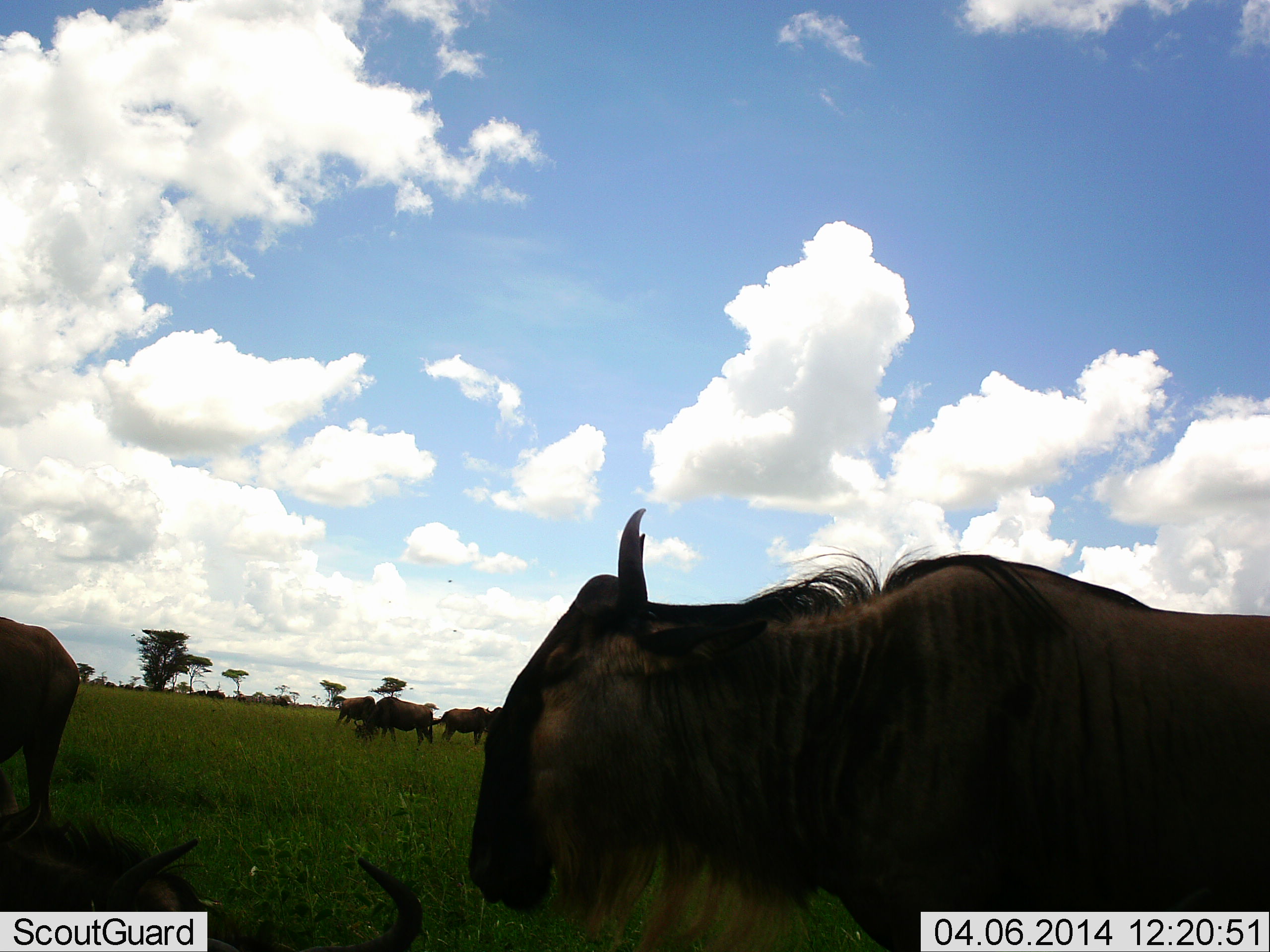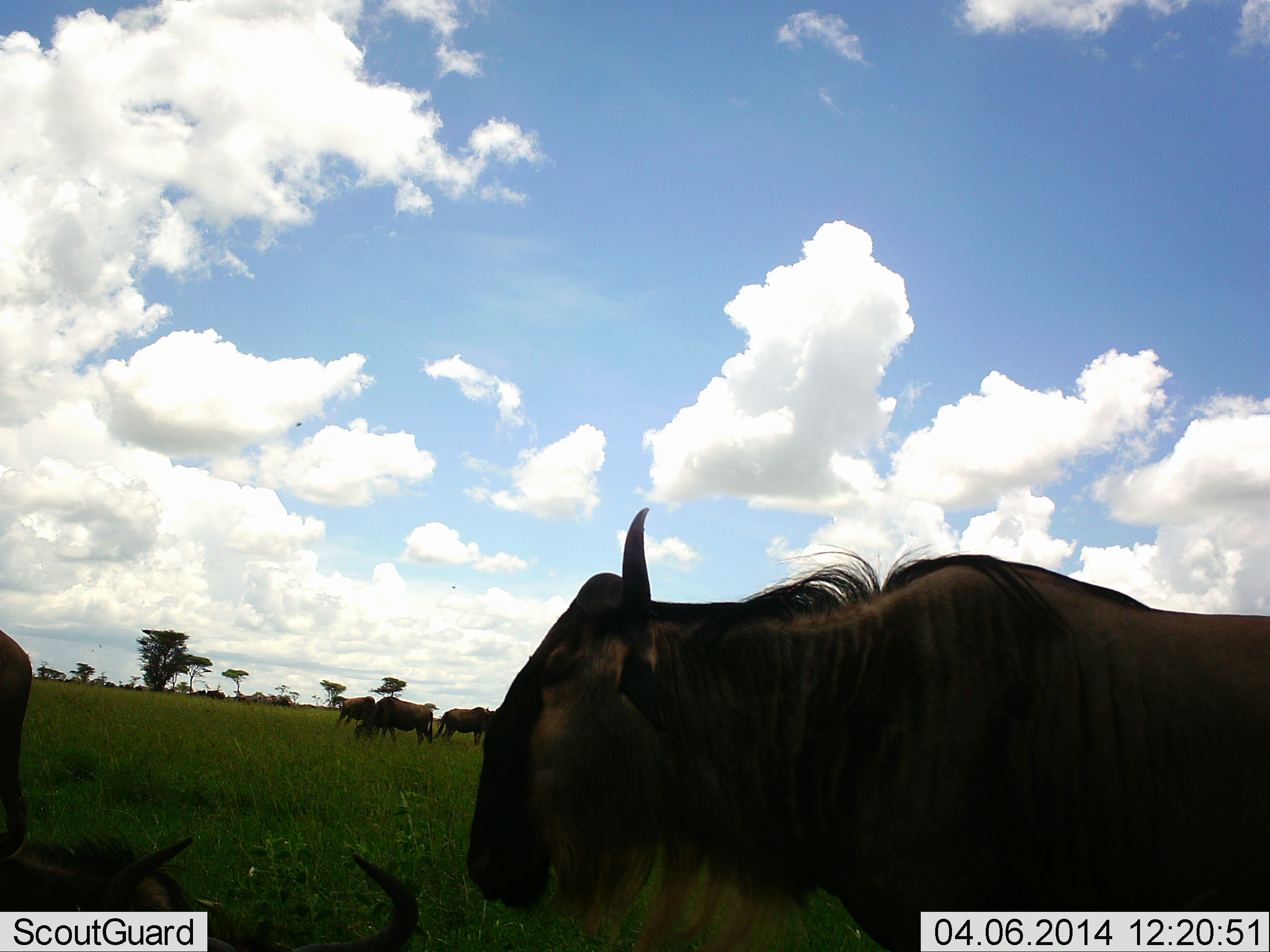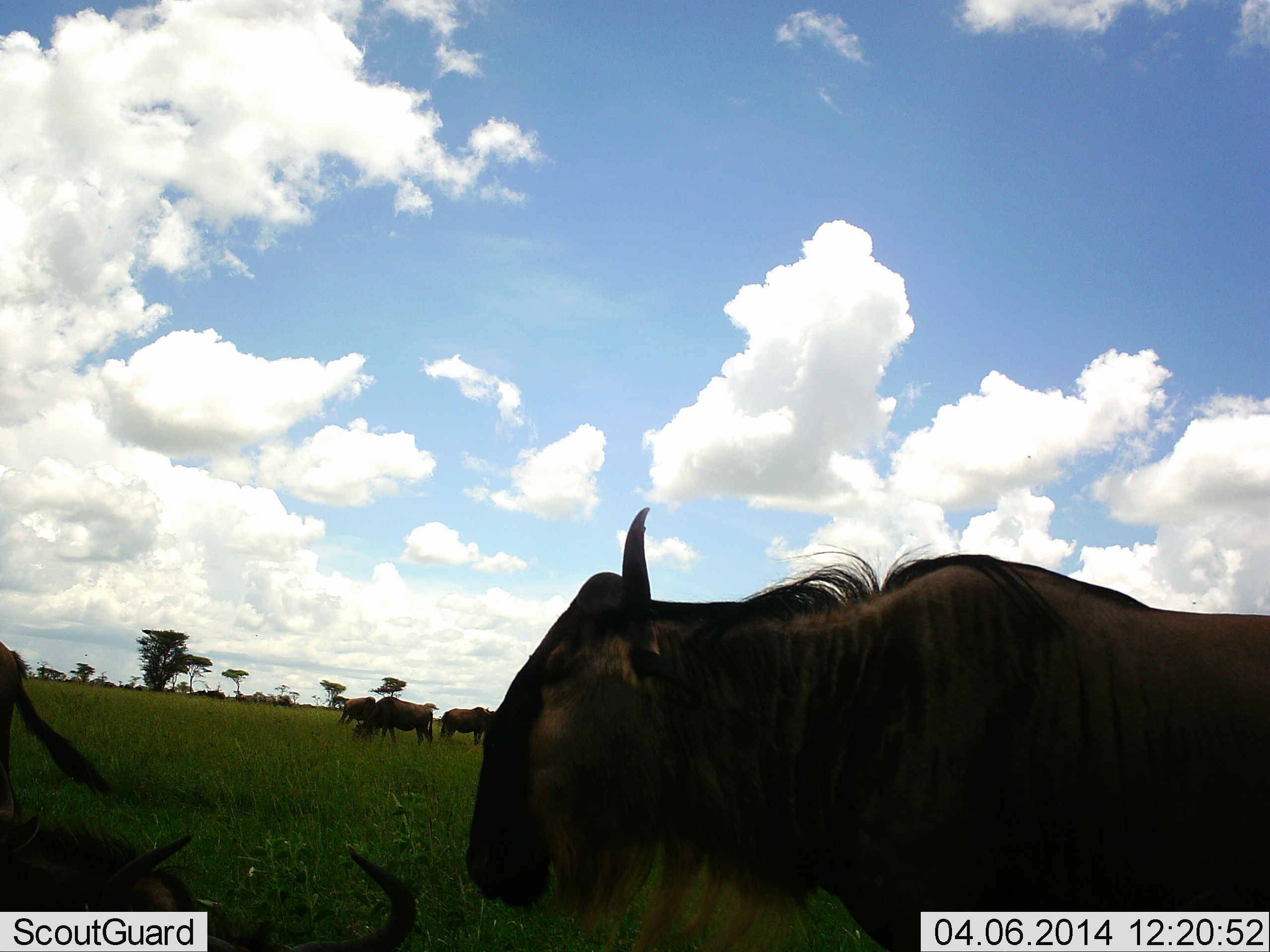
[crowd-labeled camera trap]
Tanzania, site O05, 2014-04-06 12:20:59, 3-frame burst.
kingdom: Animalia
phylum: Chordata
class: Mammalia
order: Artiodactyla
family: Bovidae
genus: Connochaetes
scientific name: Connochaetes taurinus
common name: blue wildebeest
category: wildebeest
Wildebeest (blue wildebeest) (Connochaetes taurinus), count 7. Behavior (volunteer vote fractions): standing 60%, resting 60%, moving 10%, interacting 0%. Young present (vote fraction): 0%. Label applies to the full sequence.